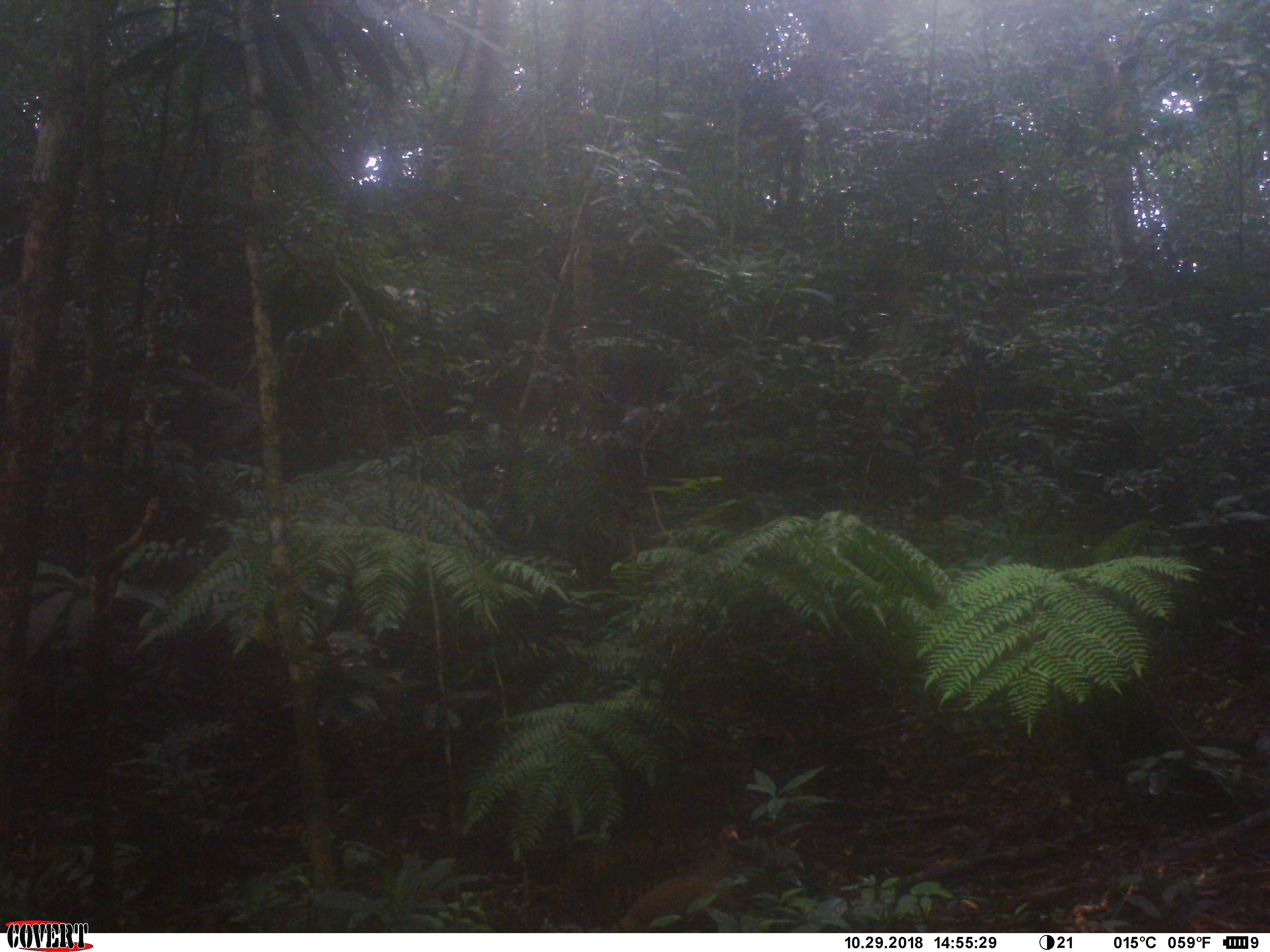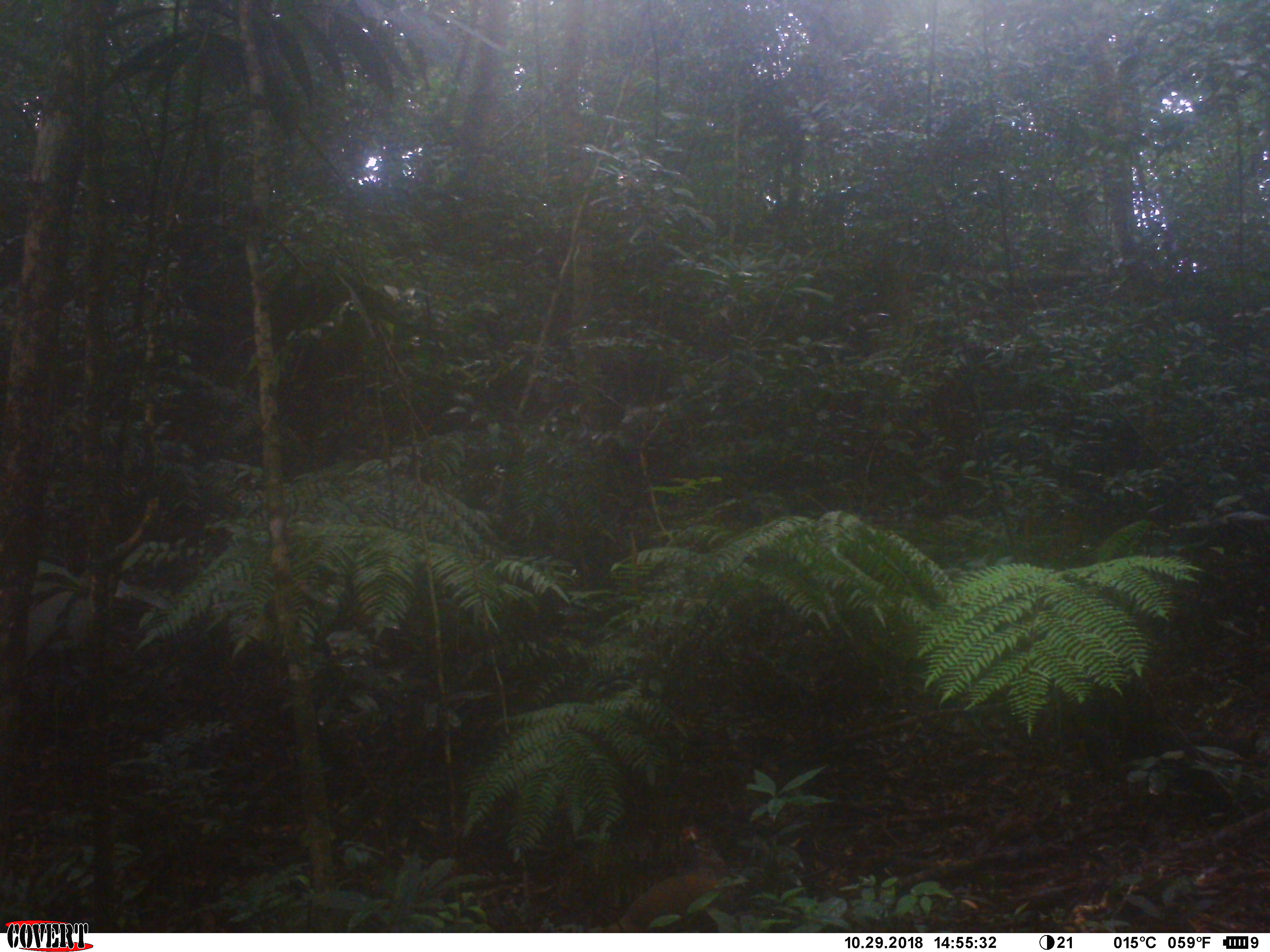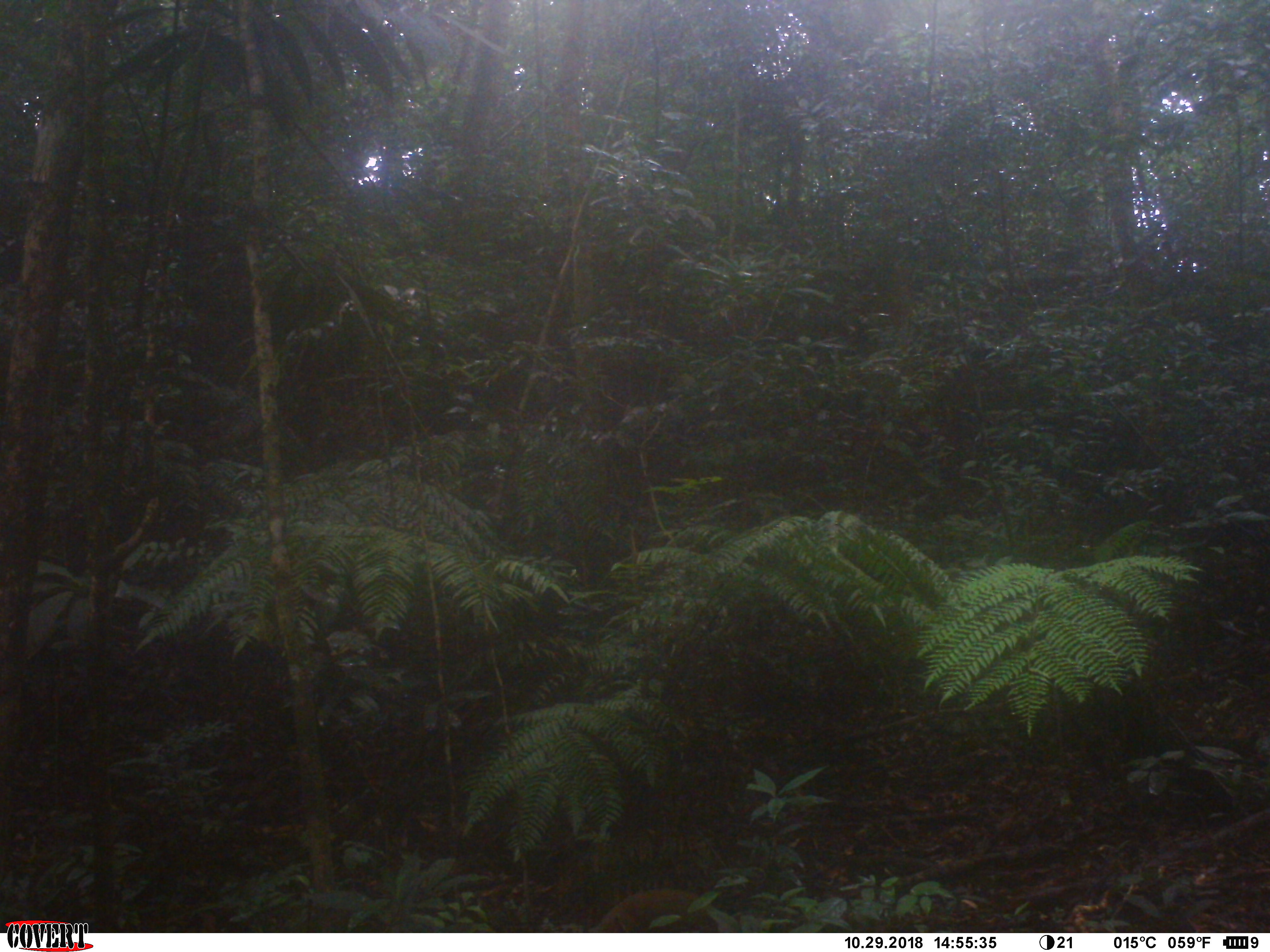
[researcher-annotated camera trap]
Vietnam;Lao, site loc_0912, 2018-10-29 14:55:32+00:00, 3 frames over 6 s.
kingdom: Animalia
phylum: Chordata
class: Aves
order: Galliformes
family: Phasianidae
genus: Lophura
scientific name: Lophura nycthemera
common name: silver pheasant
Silver pheasant (Lophura nycthemera). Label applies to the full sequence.